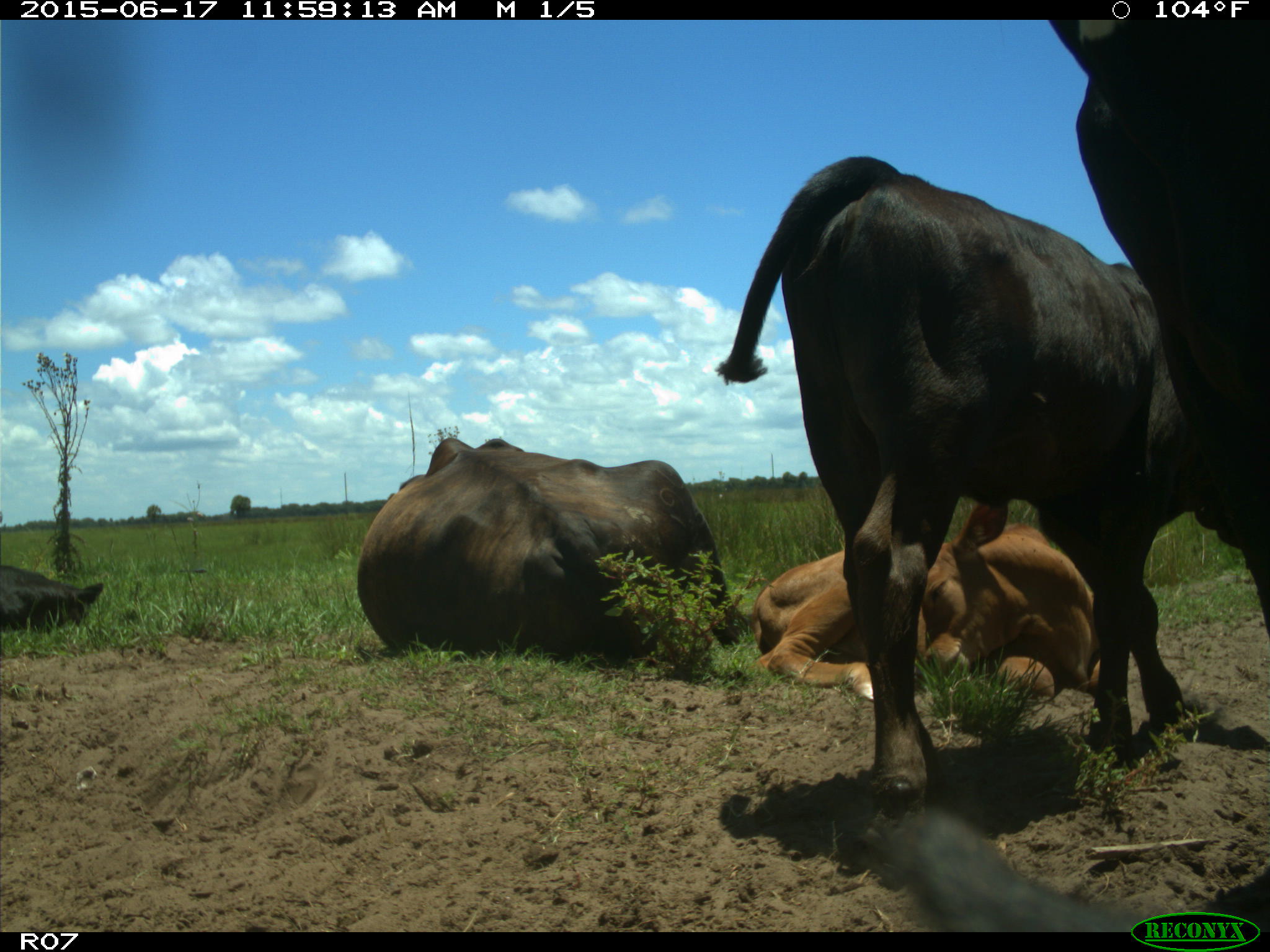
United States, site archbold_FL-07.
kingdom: Animalia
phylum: Chordata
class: Mammalia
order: Artiodactyla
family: Bovidae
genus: Bos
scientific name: Bos taurus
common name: domestic cow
Bos taurus (domestic cow).